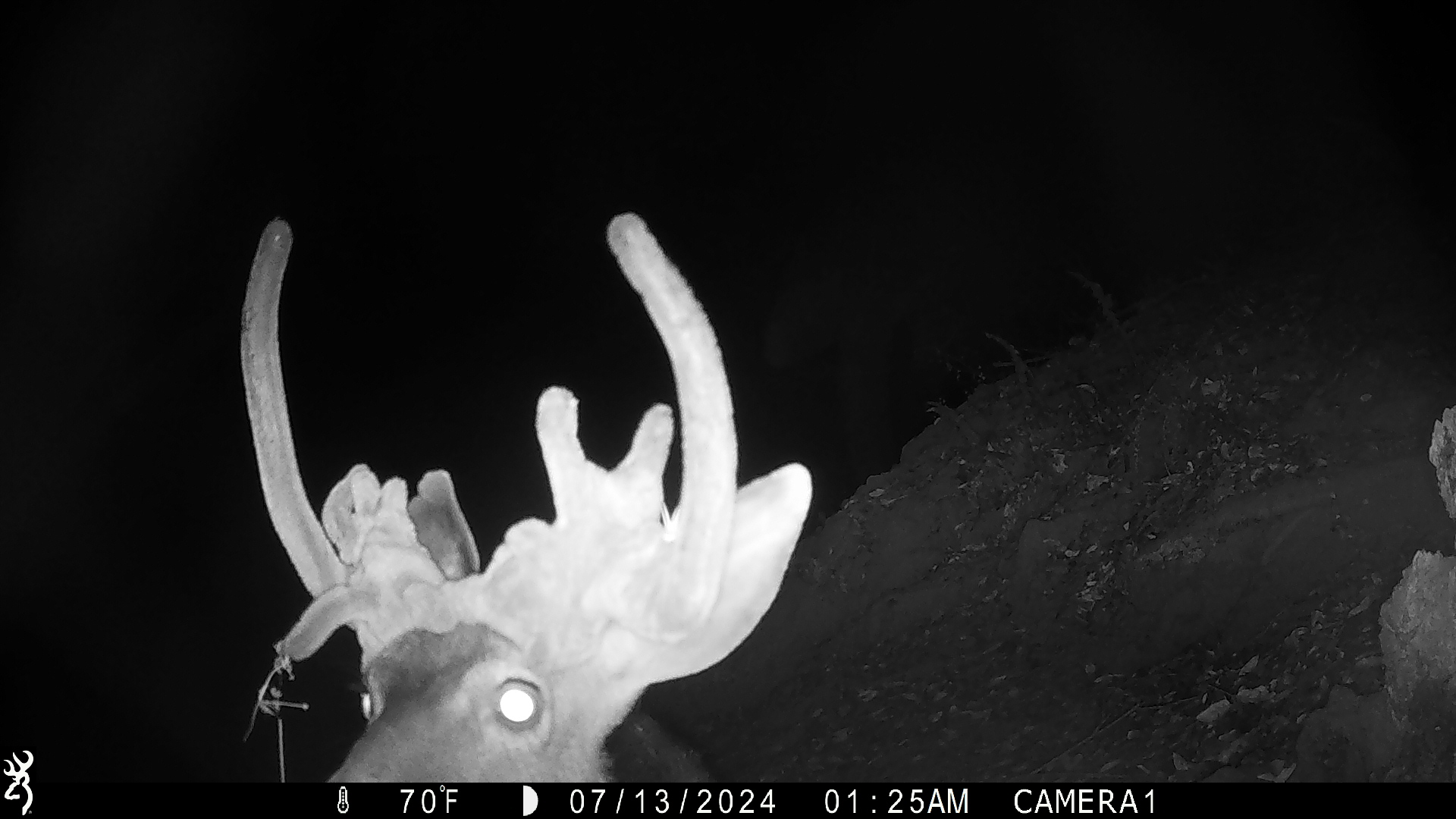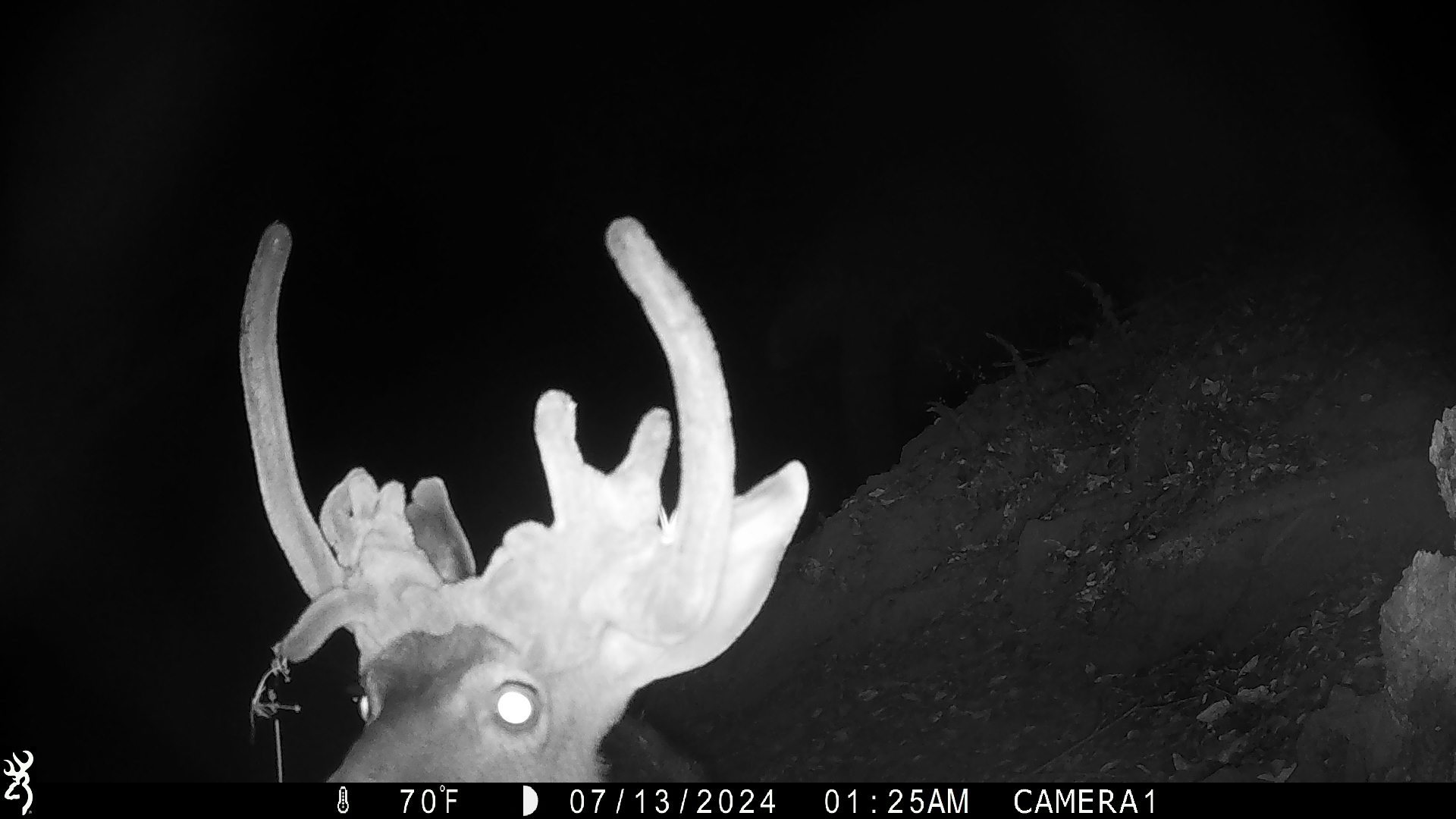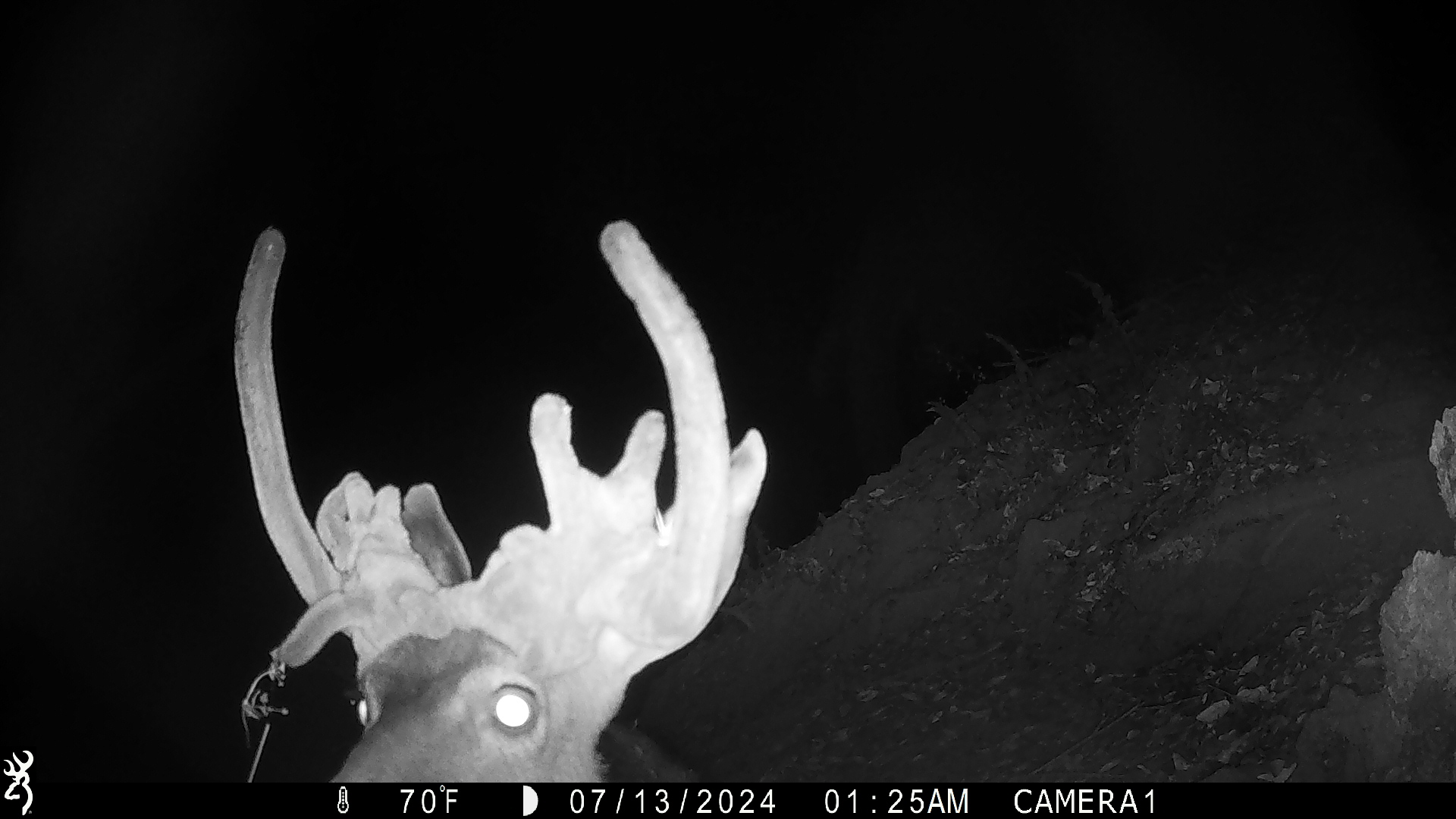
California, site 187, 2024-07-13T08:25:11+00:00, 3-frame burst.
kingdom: Animalia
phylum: Chordata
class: Mammalia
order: Artiodactyla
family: Cervidae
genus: Odocoileus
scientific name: Odocoileus hemionus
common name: mule deer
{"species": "mule deer (Odocoileus hemionus)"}